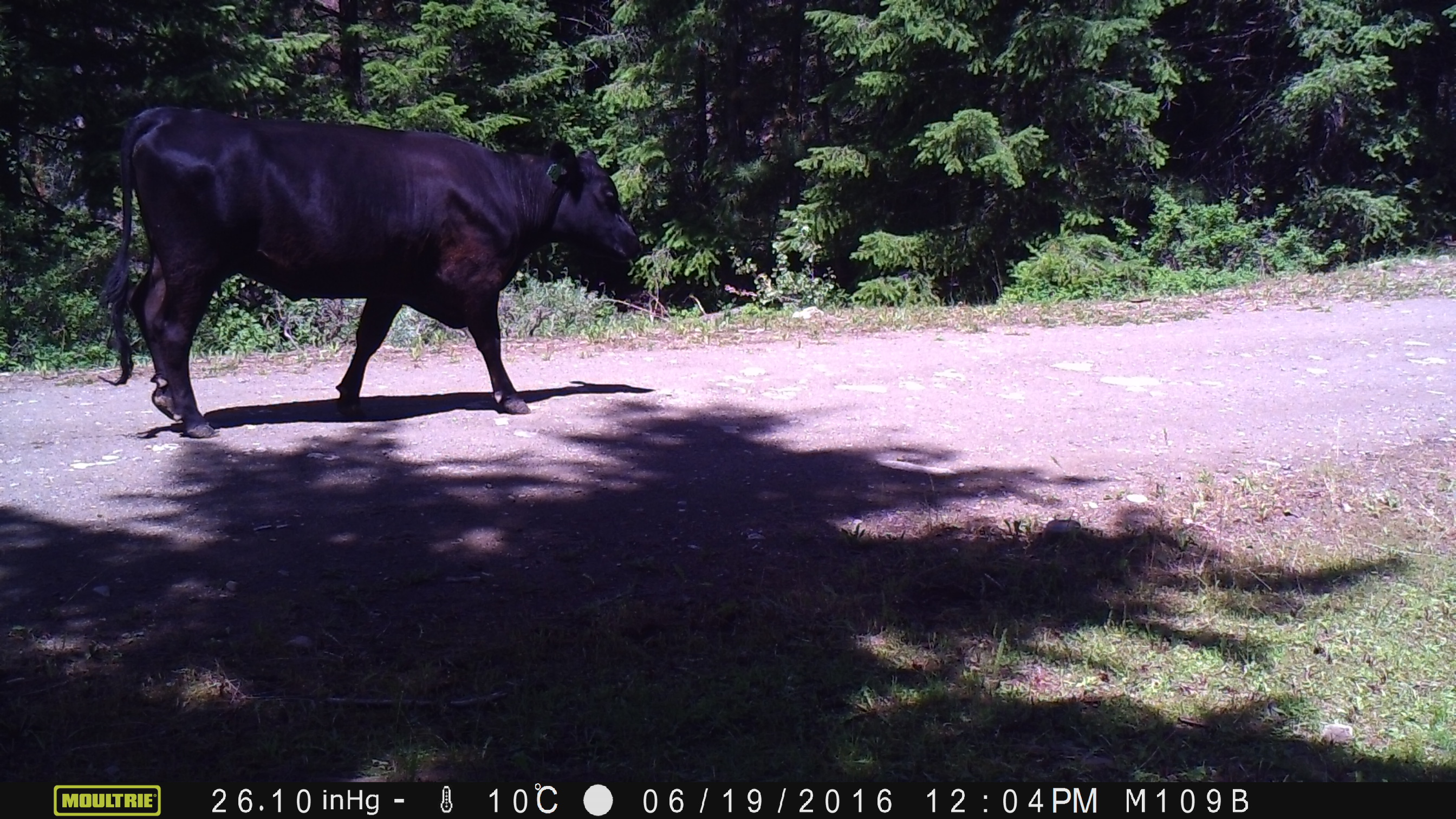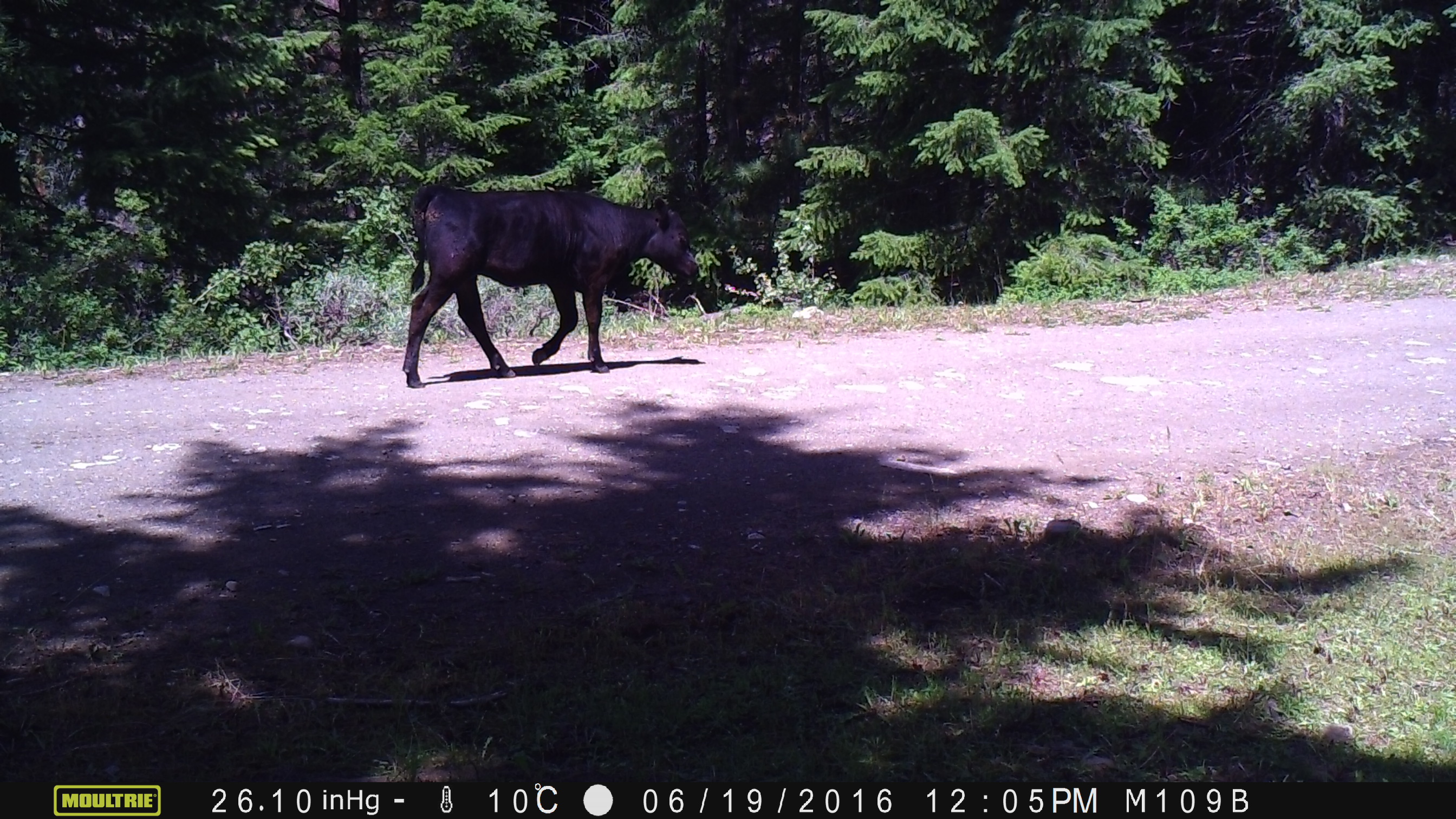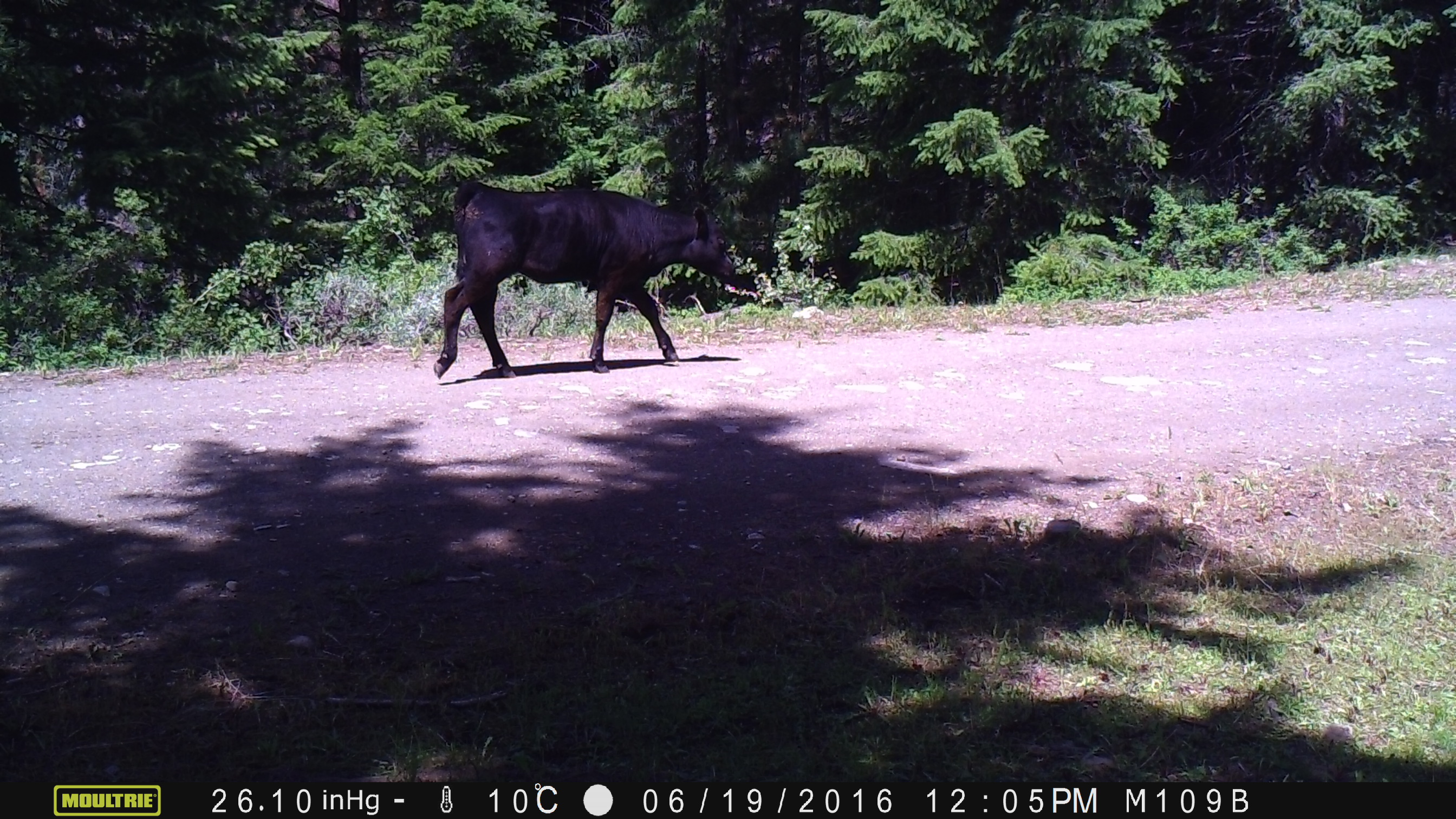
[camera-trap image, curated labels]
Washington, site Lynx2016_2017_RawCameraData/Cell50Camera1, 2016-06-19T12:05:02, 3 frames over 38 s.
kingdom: Animalia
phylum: Chordata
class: Mammalia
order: Artiodactyla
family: Bovidae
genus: Bos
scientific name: Bos taurus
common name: domestic cattle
Domestic cattle (Bos taurus). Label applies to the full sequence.